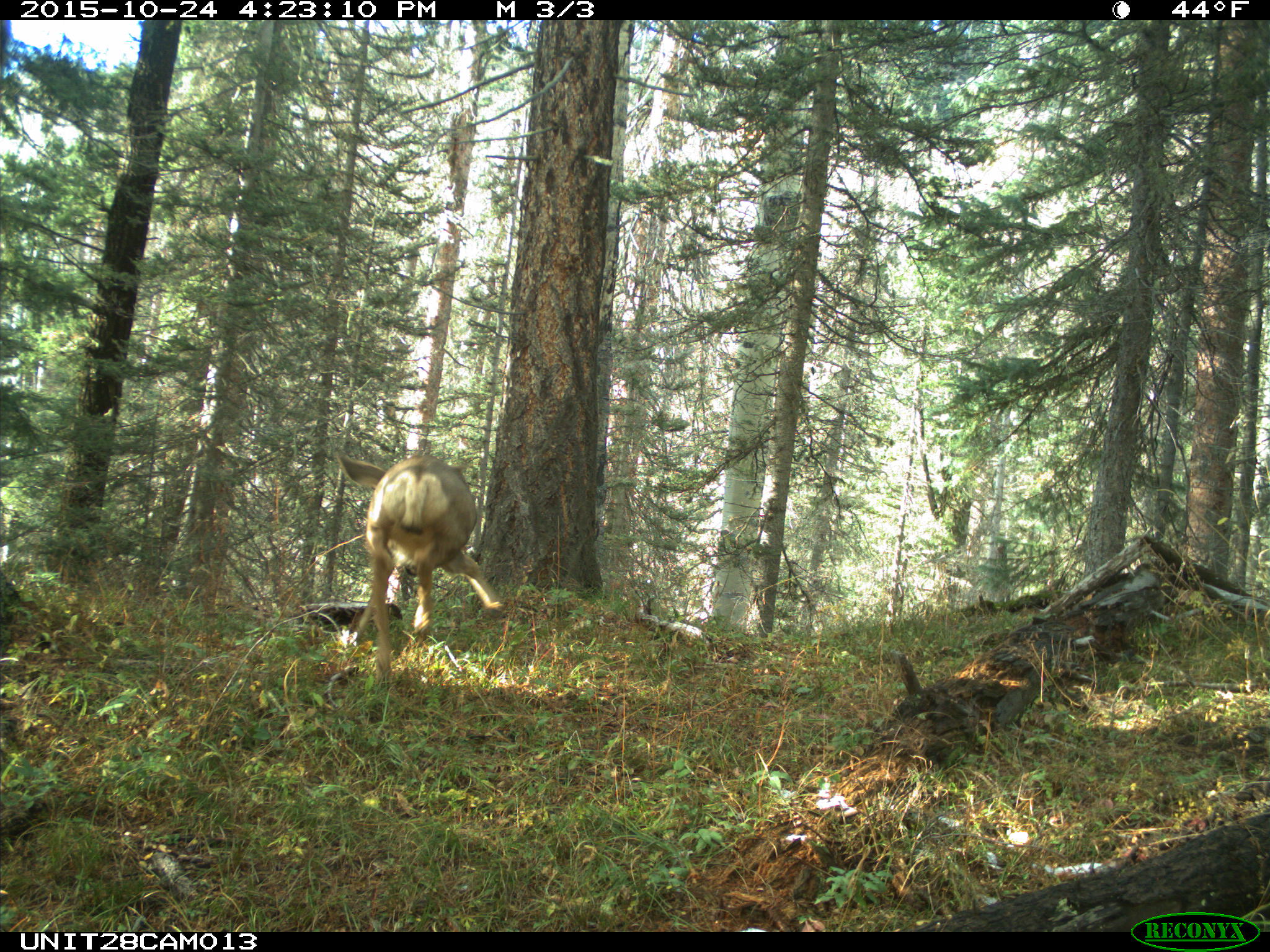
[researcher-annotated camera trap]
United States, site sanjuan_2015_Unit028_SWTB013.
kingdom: Animalia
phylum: Chordata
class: Mammalia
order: Artiodactyla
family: Cervidae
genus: Odocoileus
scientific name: Odocoileus hemionus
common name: mule deer